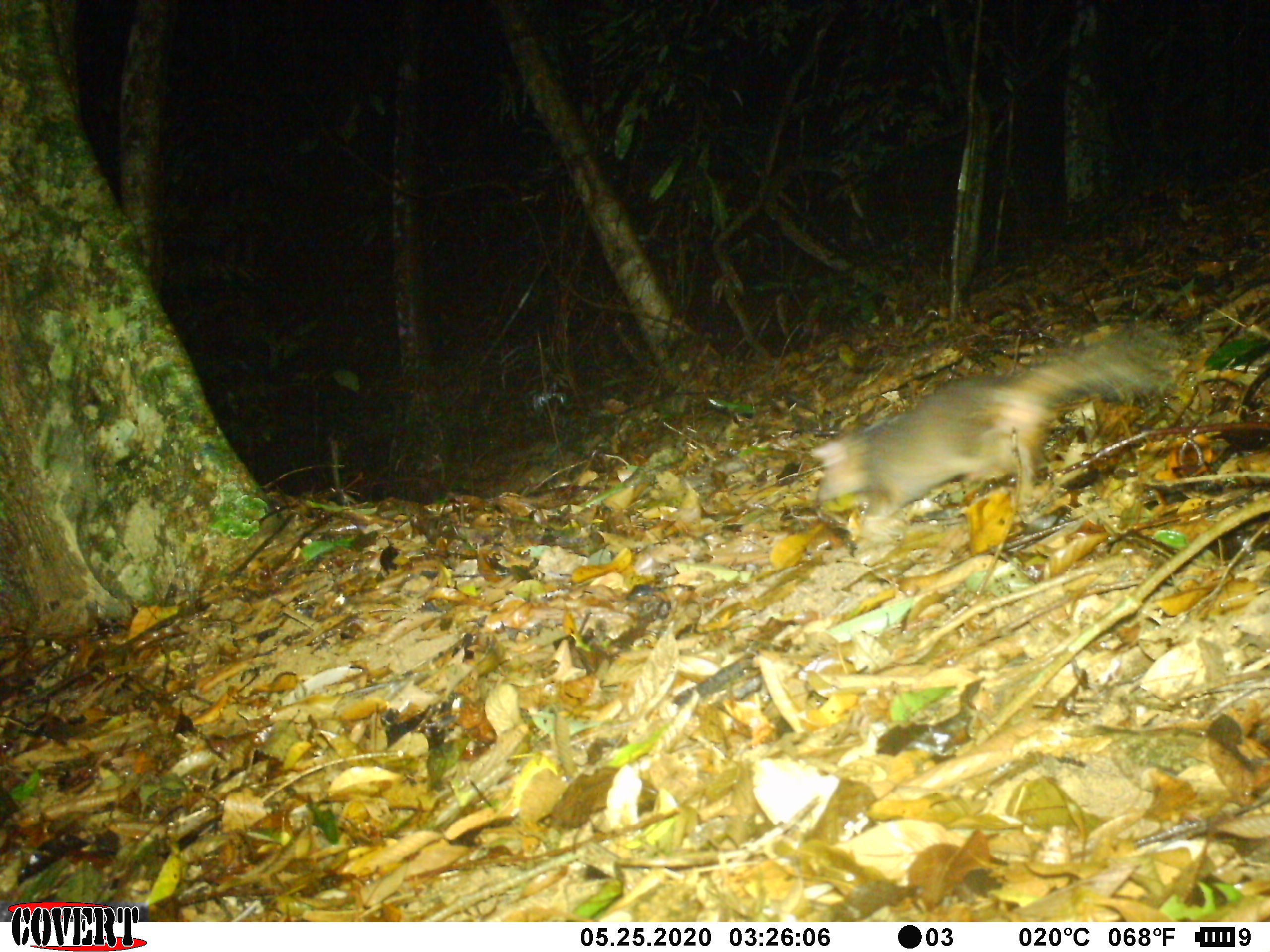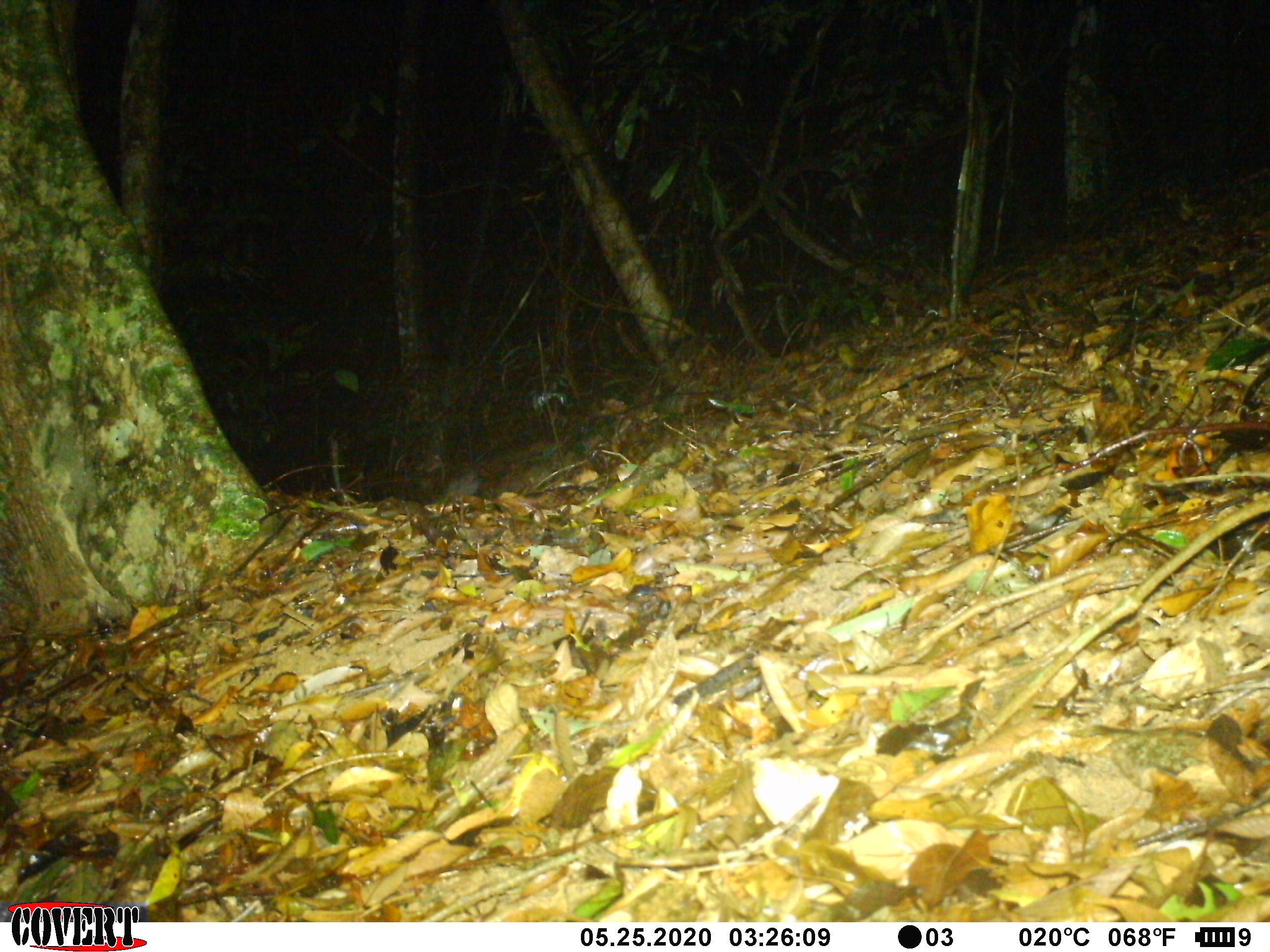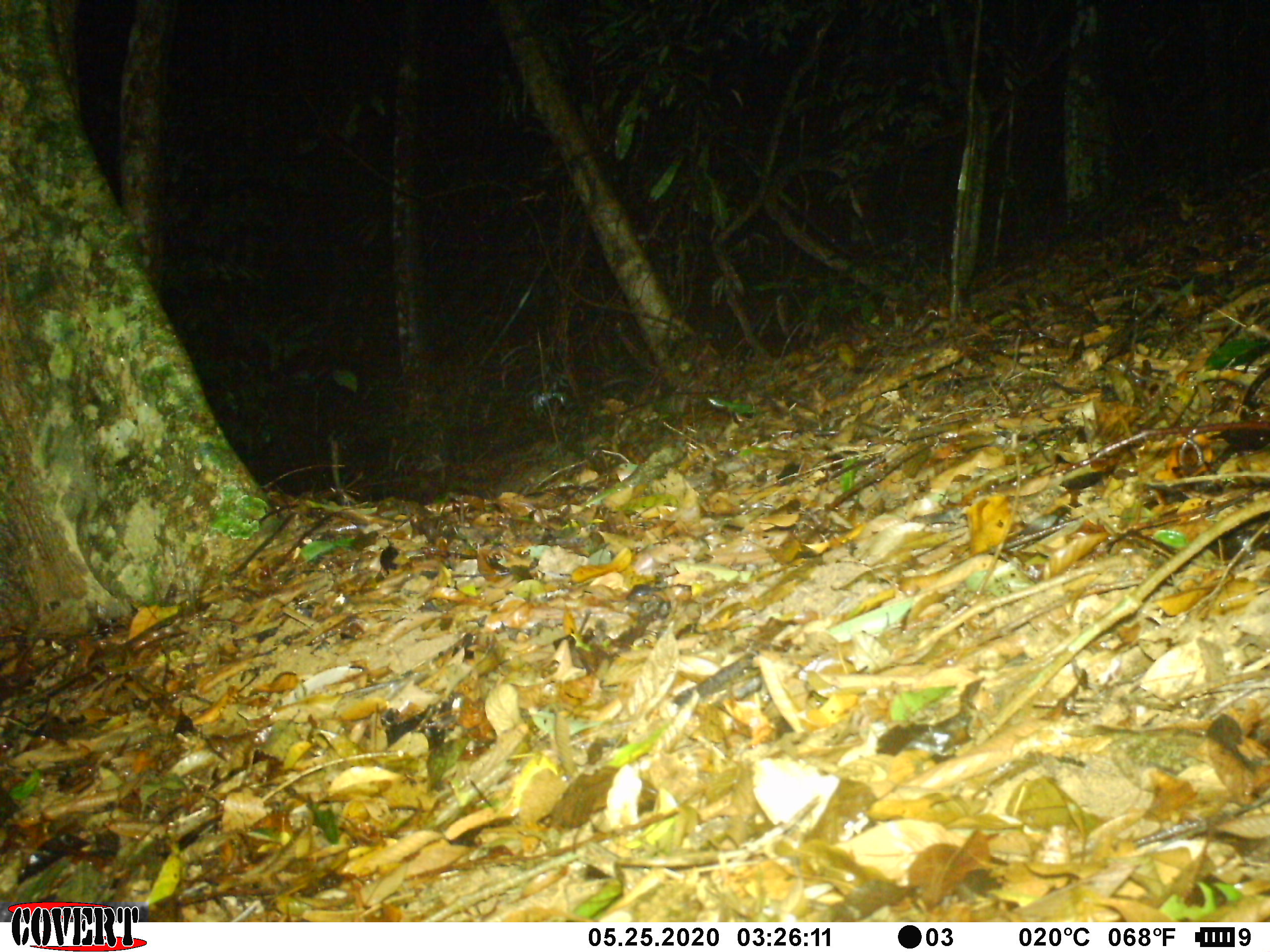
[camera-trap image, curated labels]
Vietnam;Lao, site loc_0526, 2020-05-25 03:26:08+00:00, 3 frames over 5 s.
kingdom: Animalia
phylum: Chordata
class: Mammalia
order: Carnivora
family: Mustelidae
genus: Melogale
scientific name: Melogale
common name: ferret badger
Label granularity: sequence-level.